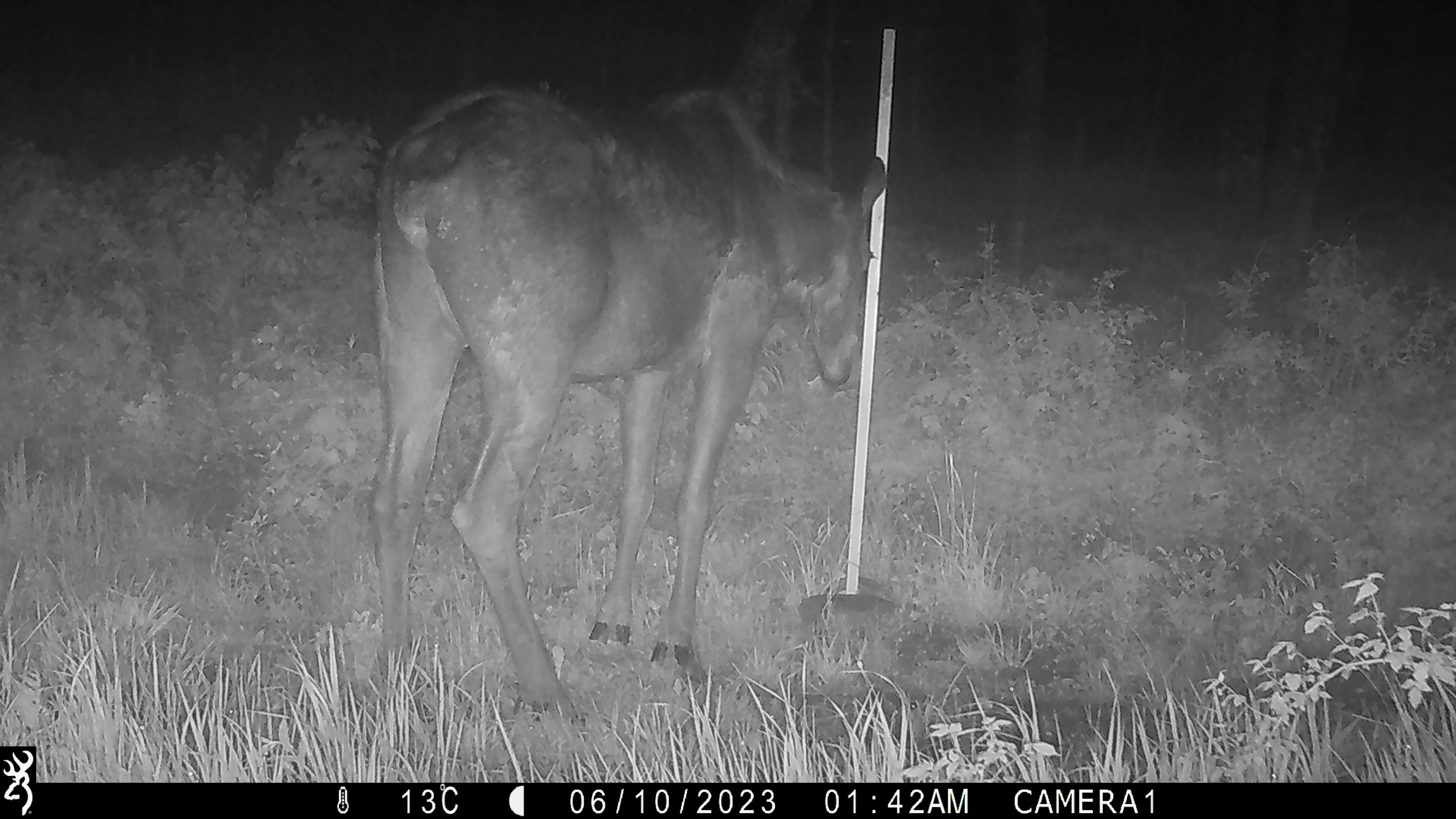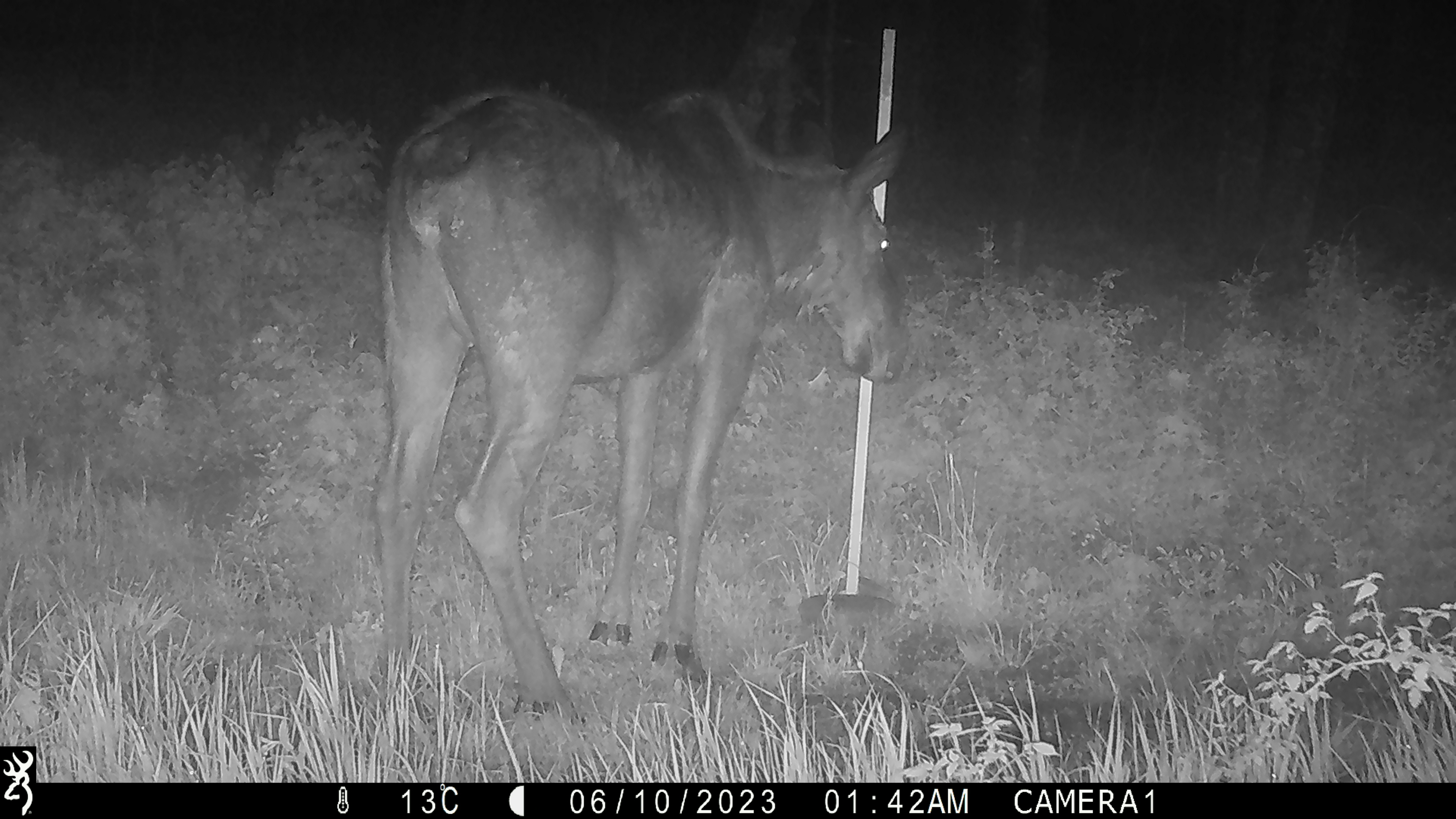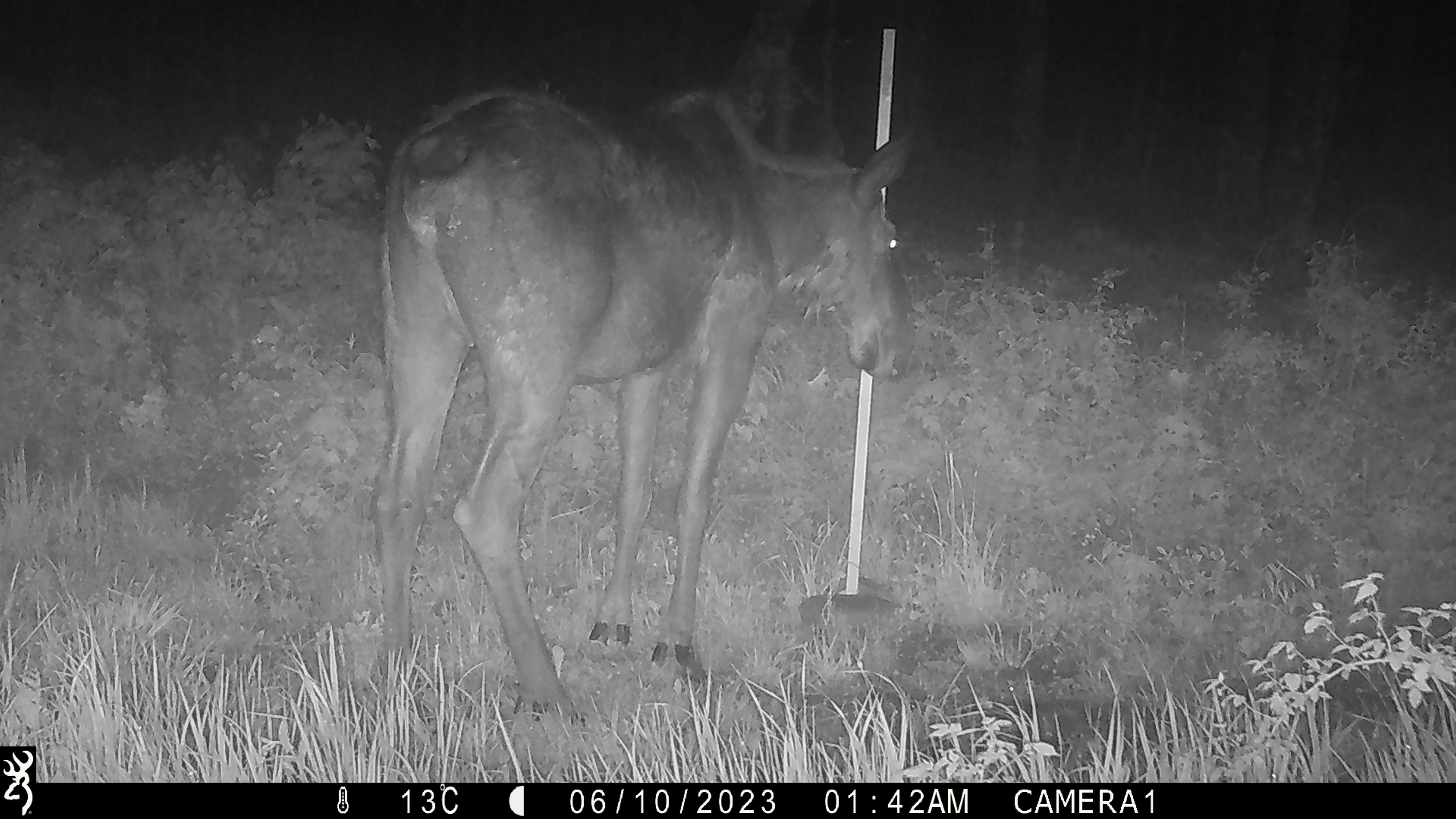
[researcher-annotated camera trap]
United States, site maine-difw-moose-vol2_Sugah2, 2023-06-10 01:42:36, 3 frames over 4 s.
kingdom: Animalia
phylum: Chordata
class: Mammalia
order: Artiodactyla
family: Cervidae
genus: Alces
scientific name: Alces alces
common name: moose